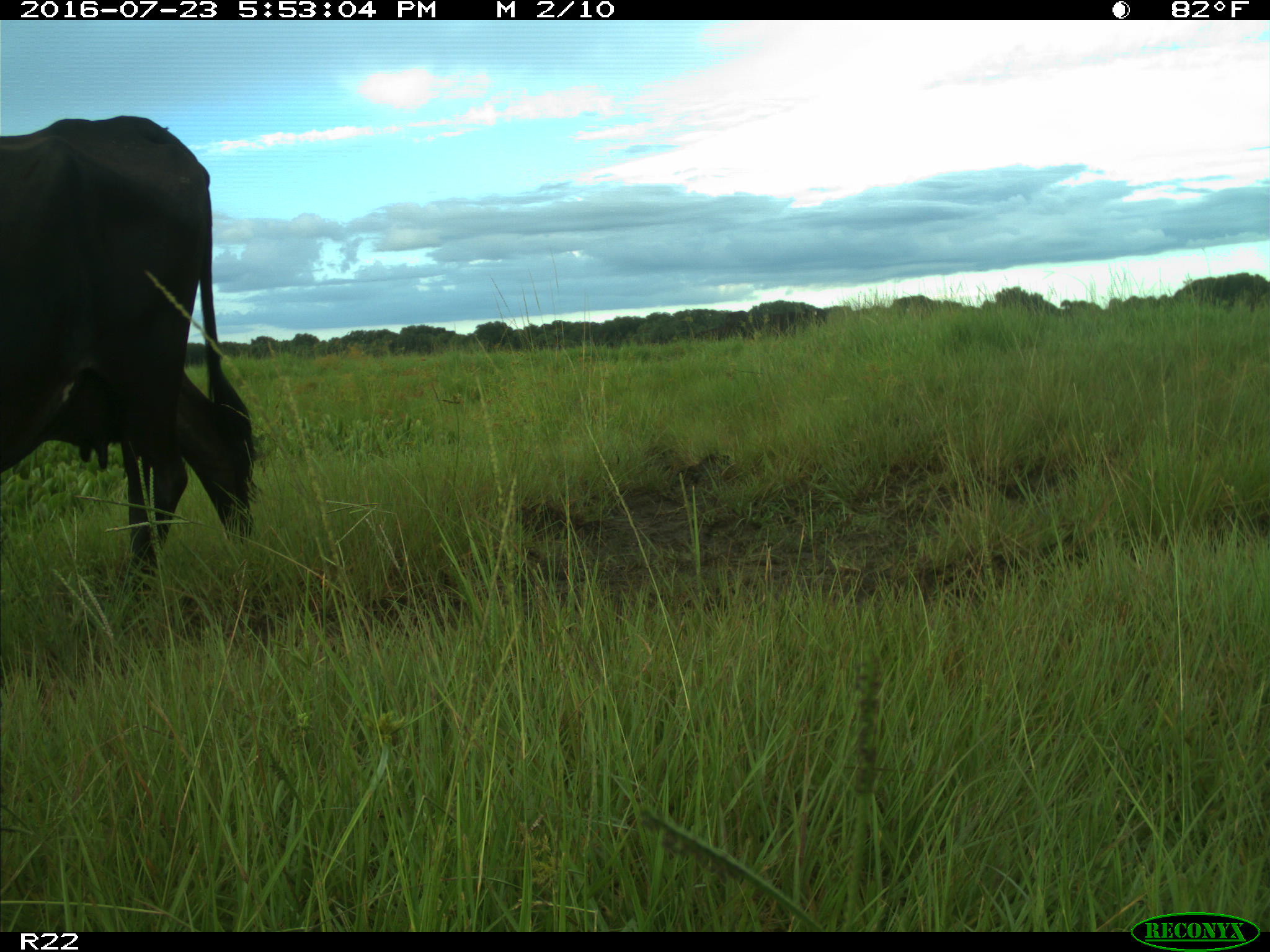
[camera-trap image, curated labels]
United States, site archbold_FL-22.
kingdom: Animalia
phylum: Chordata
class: Mammalia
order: Artiodactyla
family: Bovidae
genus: Bos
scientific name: Bos taurus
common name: domestic cow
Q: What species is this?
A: Bos taurus (domestic cow).